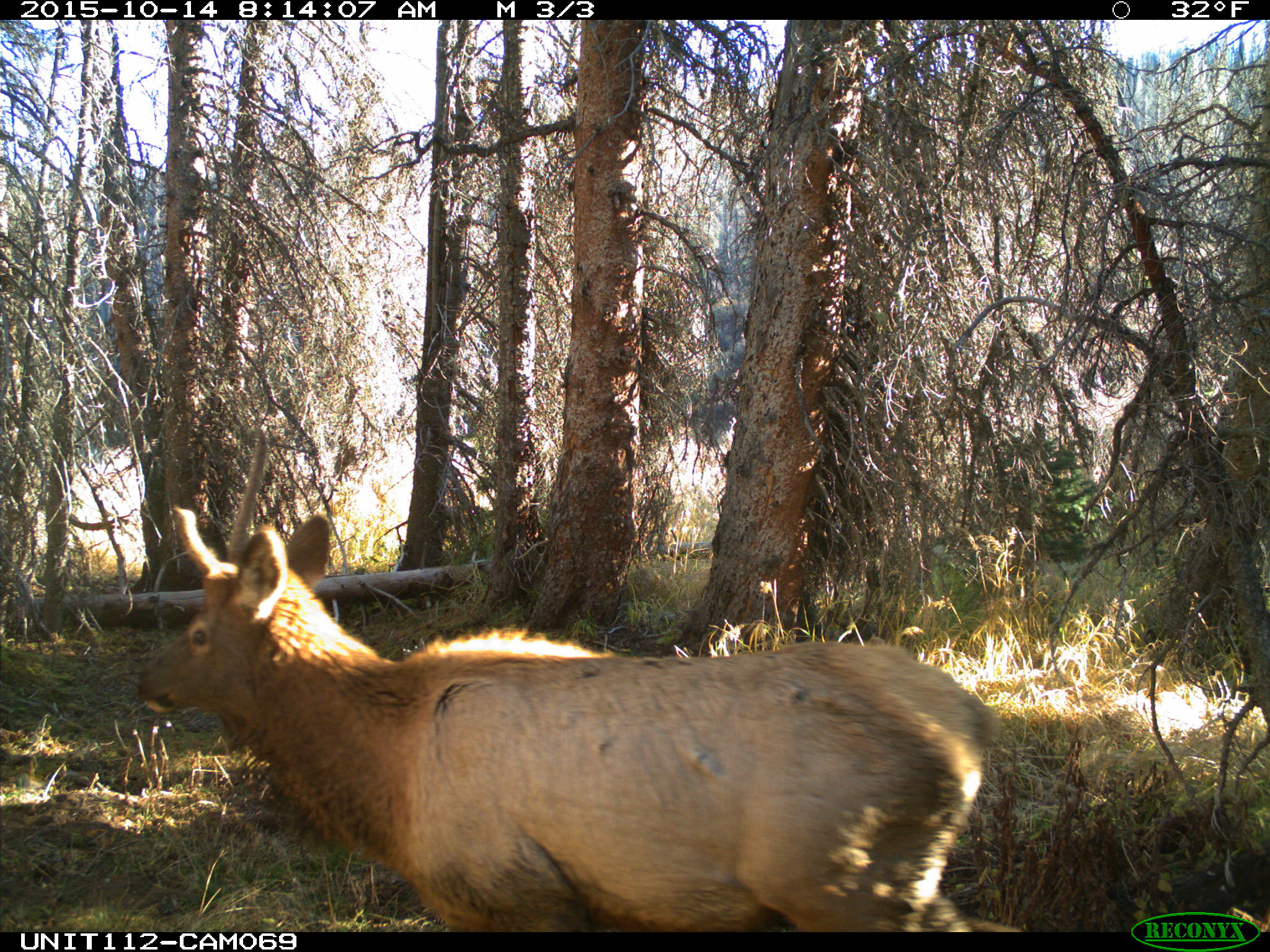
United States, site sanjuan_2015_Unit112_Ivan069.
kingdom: Animalia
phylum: Chordata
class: Mammalia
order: Artiodactyla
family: Cervidae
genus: Cervus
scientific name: Cervus elaphus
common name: red deer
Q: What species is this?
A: Cervus elaphus (red deer).